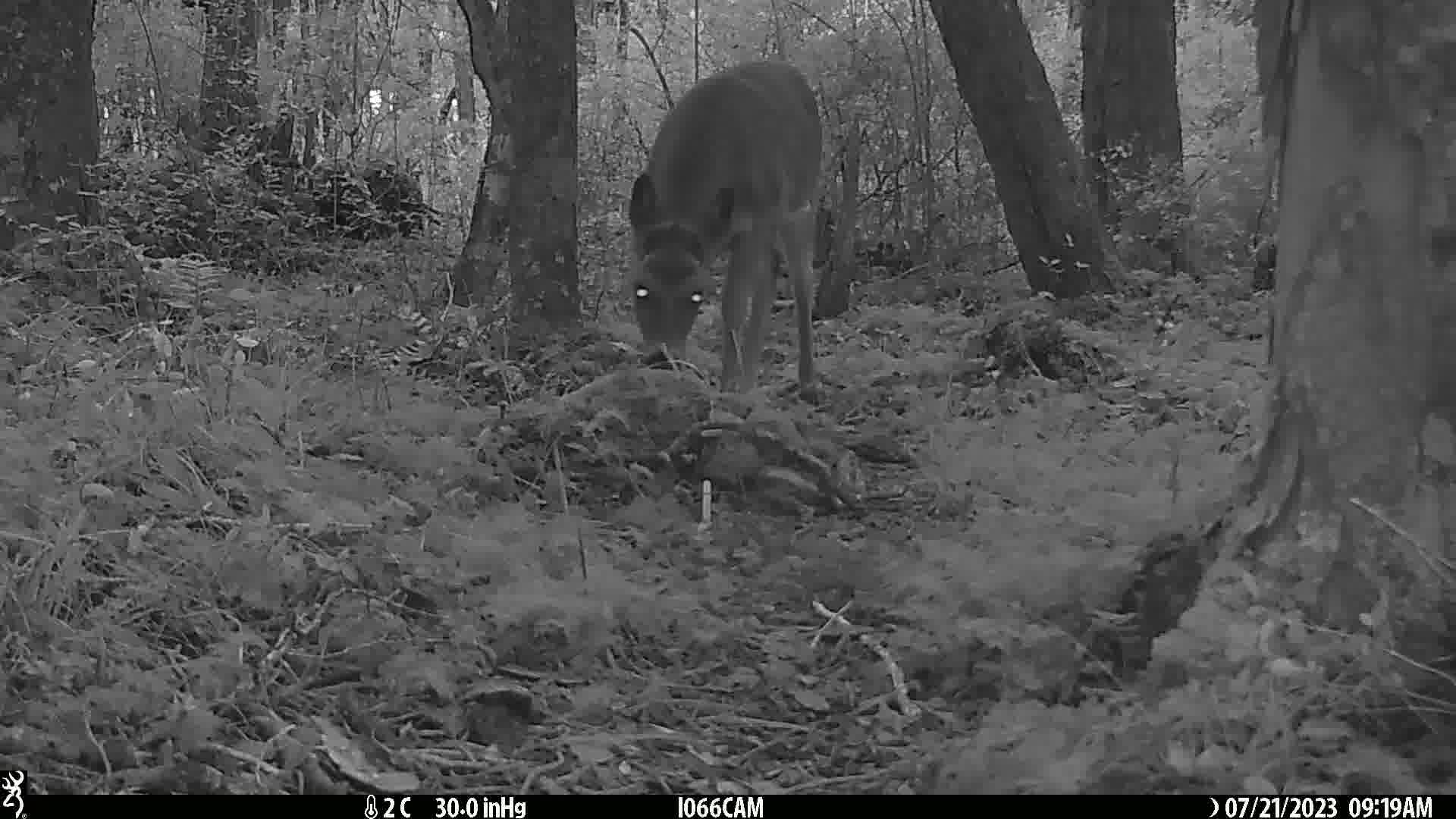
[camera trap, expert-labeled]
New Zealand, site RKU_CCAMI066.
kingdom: Animalia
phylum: Chordata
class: Mammalia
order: Artiodactyla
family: Cervidae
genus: Odocoileus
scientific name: Odocoileus virginianus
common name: white-tailed deer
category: white tailed deer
White tailed deer (white-tailed deer) (Odocoileus virginianus).